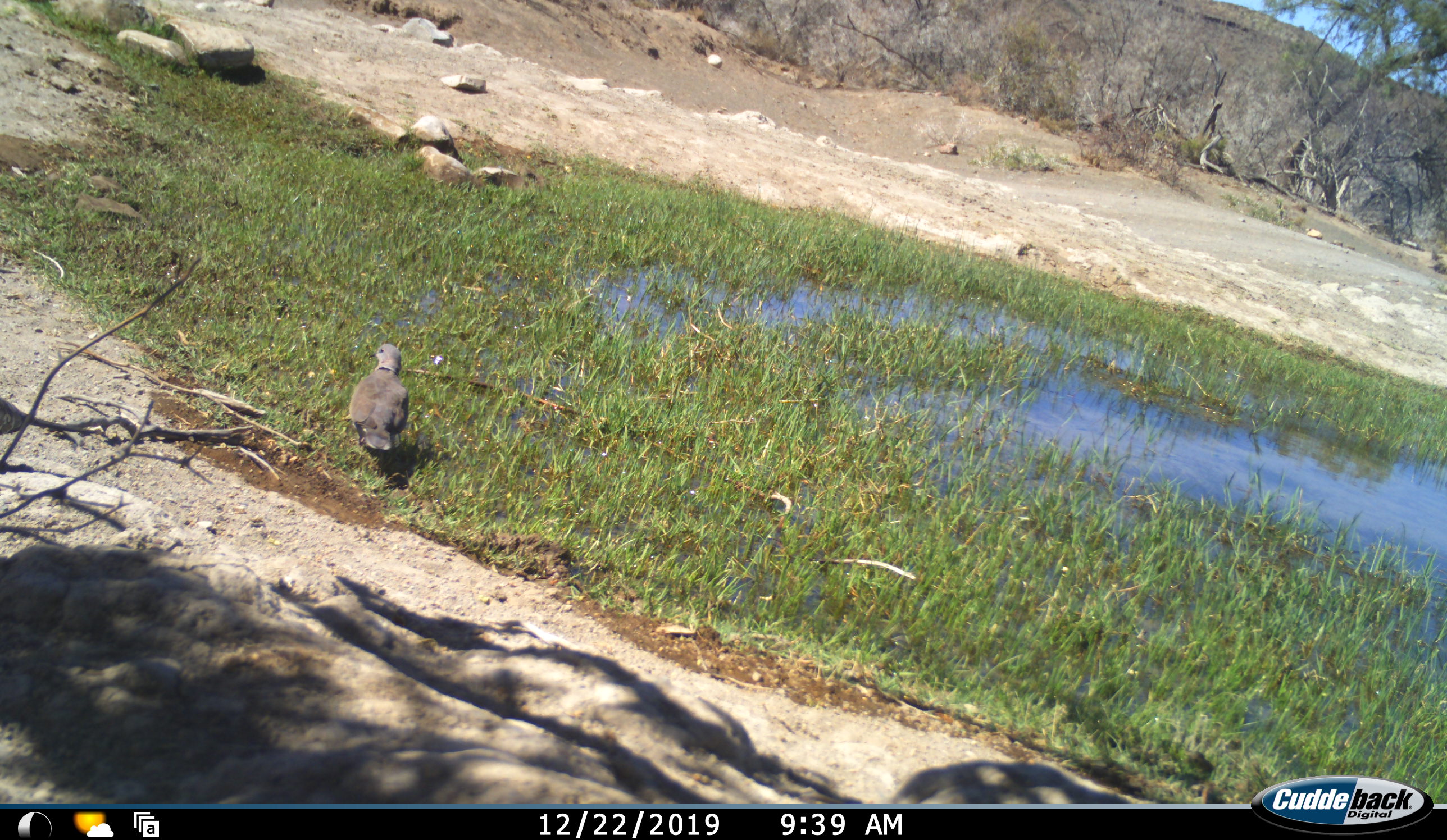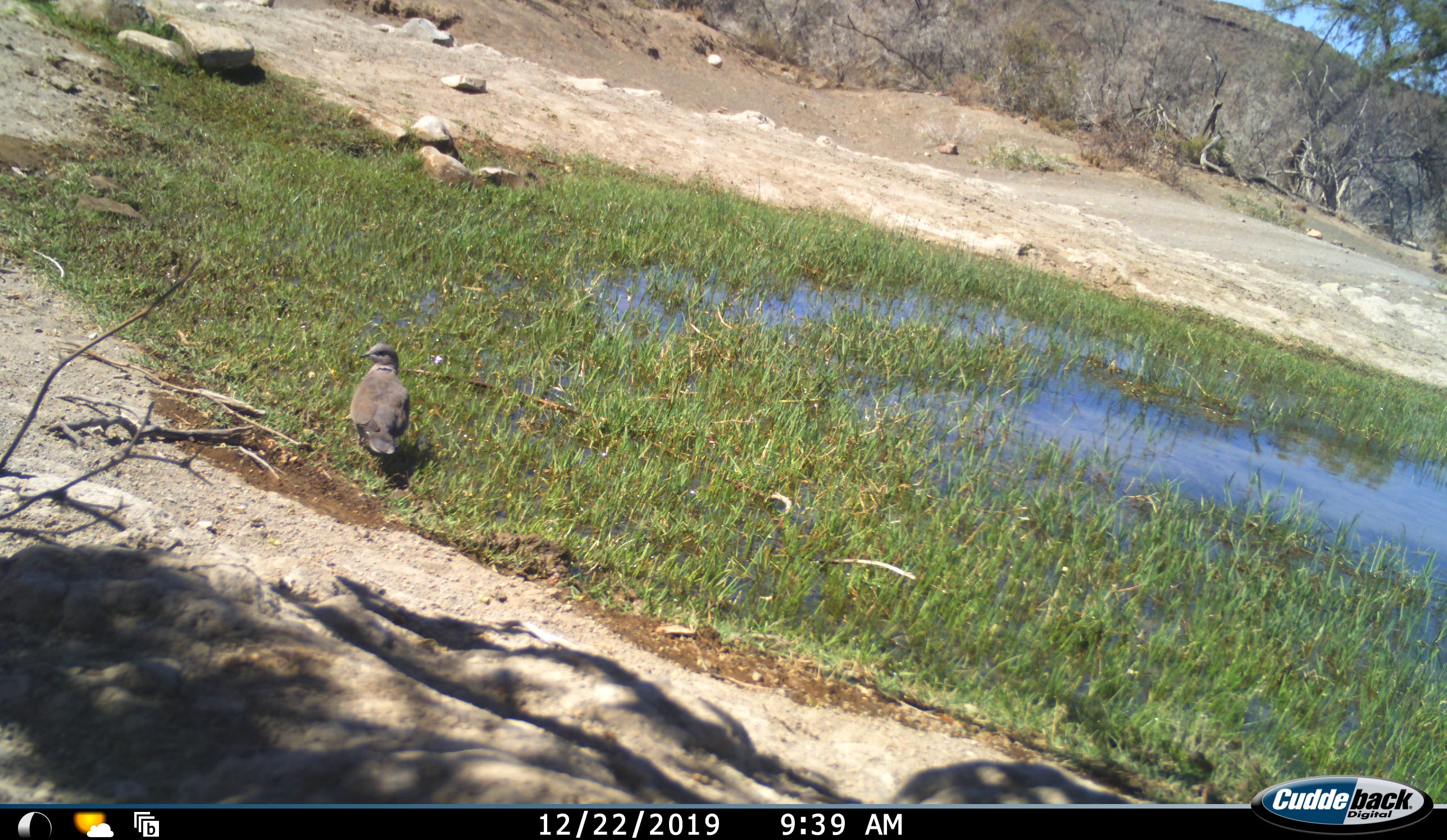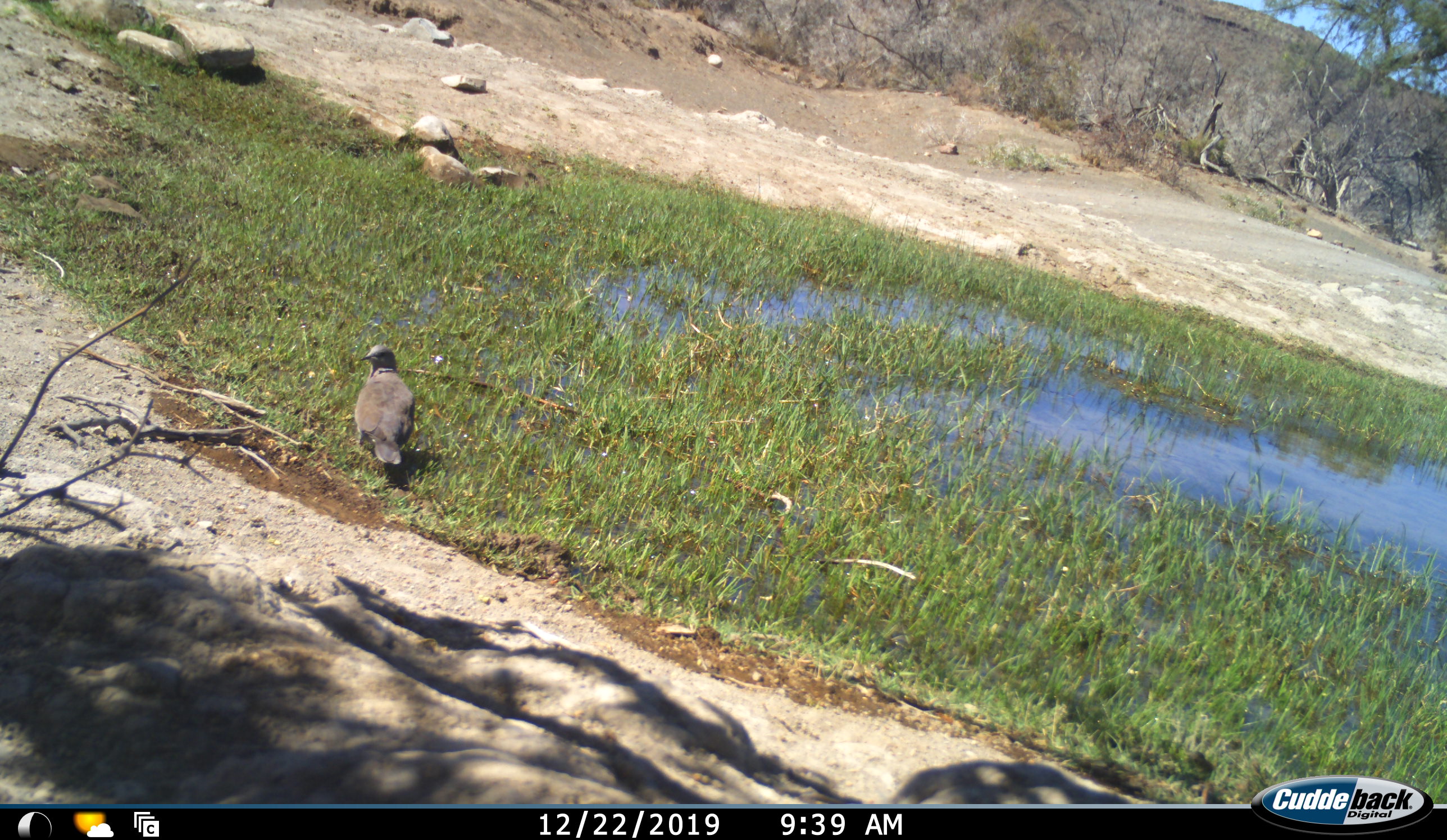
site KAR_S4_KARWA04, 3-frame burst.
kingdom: Animalia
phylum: Chordata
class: Aves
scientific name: Aves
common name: bird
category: birdother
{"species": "birdother (bird) (Aves)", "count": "1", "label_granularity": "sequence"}